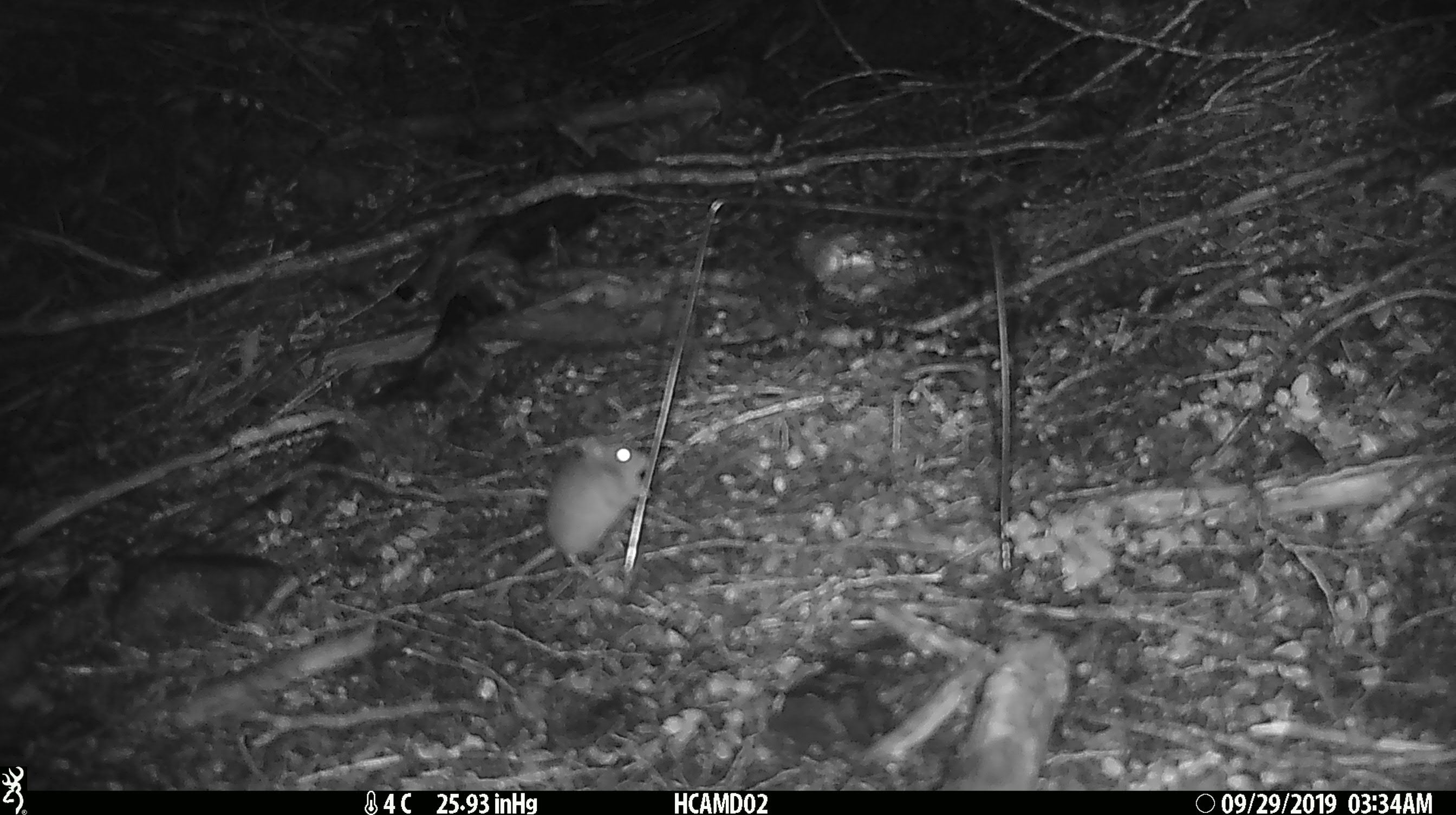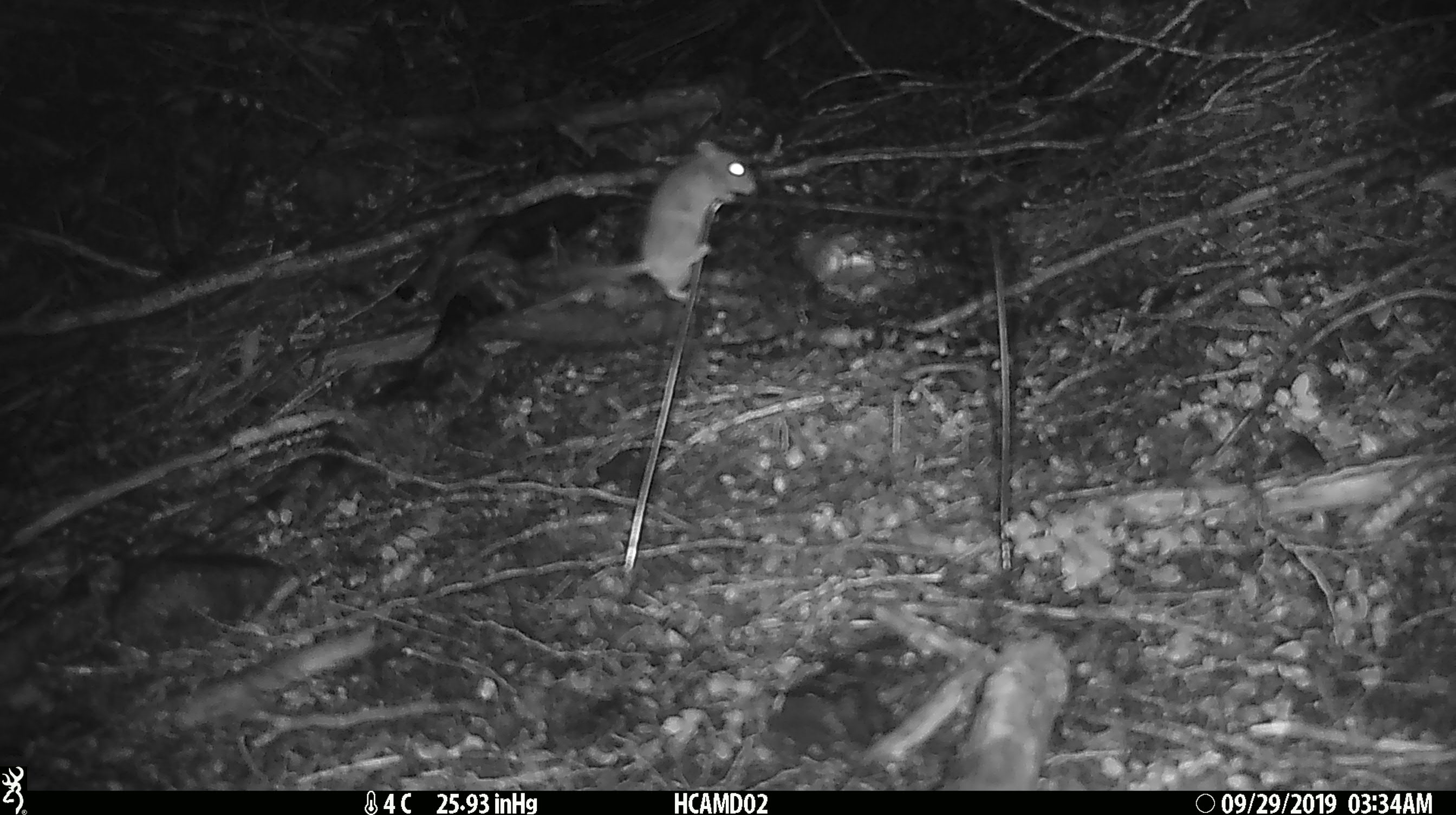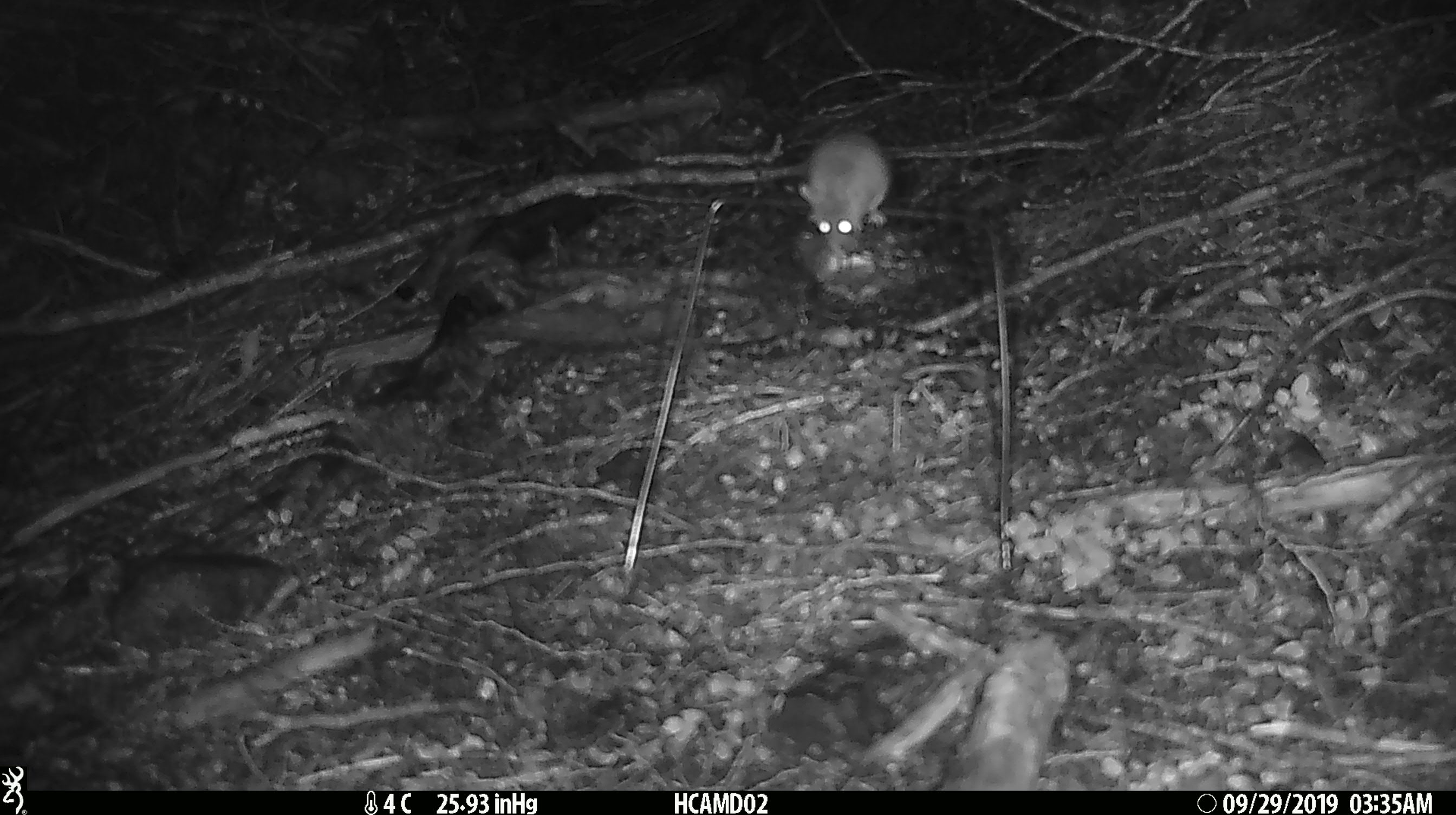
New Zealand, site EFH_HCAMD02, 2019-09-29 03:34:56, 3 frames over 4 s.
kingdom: Animalia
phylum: Chordata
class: Mammalia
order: Rodentia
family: Muridae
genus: Mus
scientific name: Mus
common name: mouse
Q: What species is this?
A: Mouse (Mus).